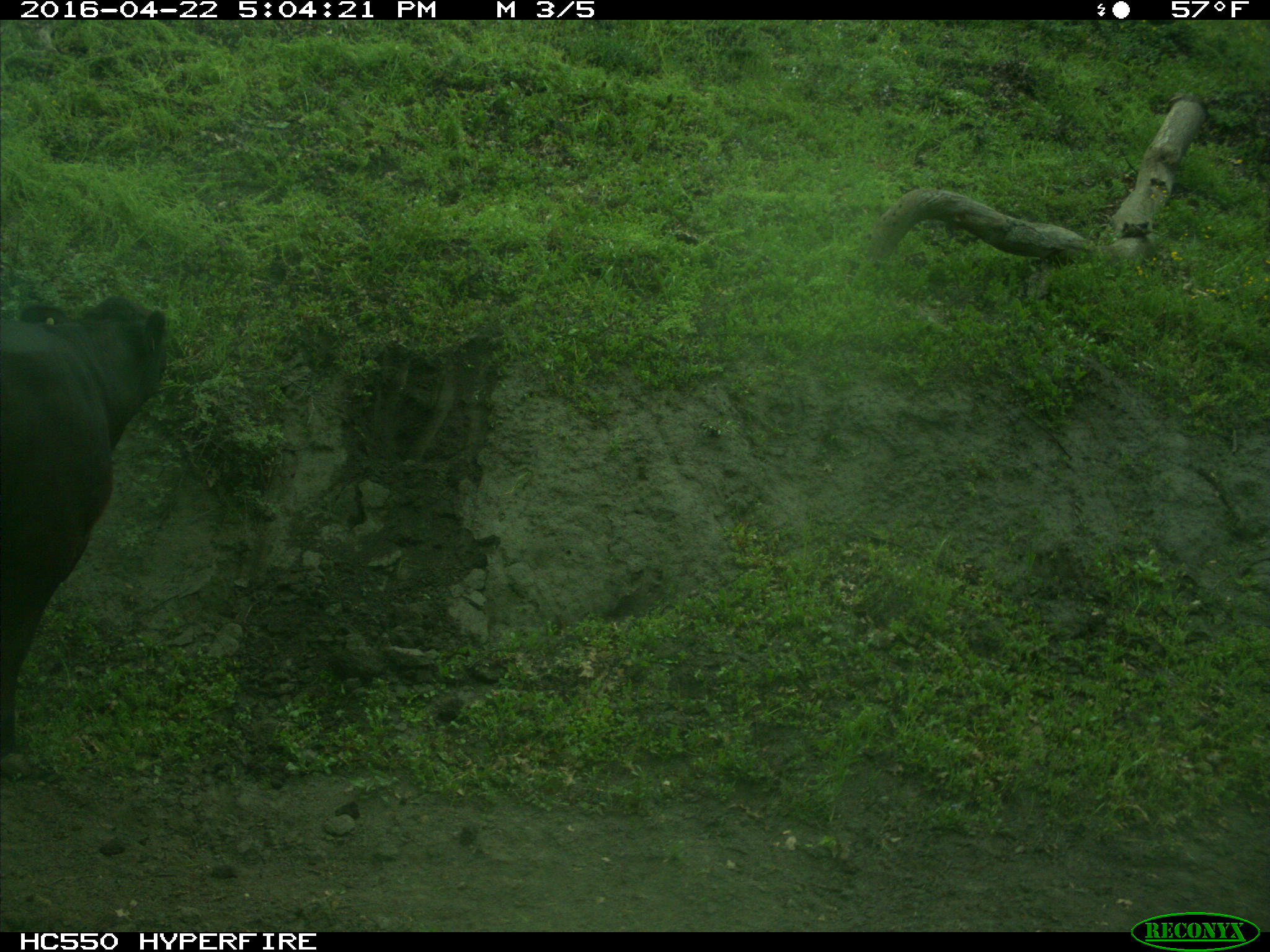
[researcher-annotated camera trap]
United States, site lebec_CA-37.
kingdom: Animalia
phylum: Chordata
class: Mammalia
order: Artiodactyla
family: Bovidae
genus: Bos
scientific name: Bos taurus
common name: domestic cow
Bos taurus (domestic cow).